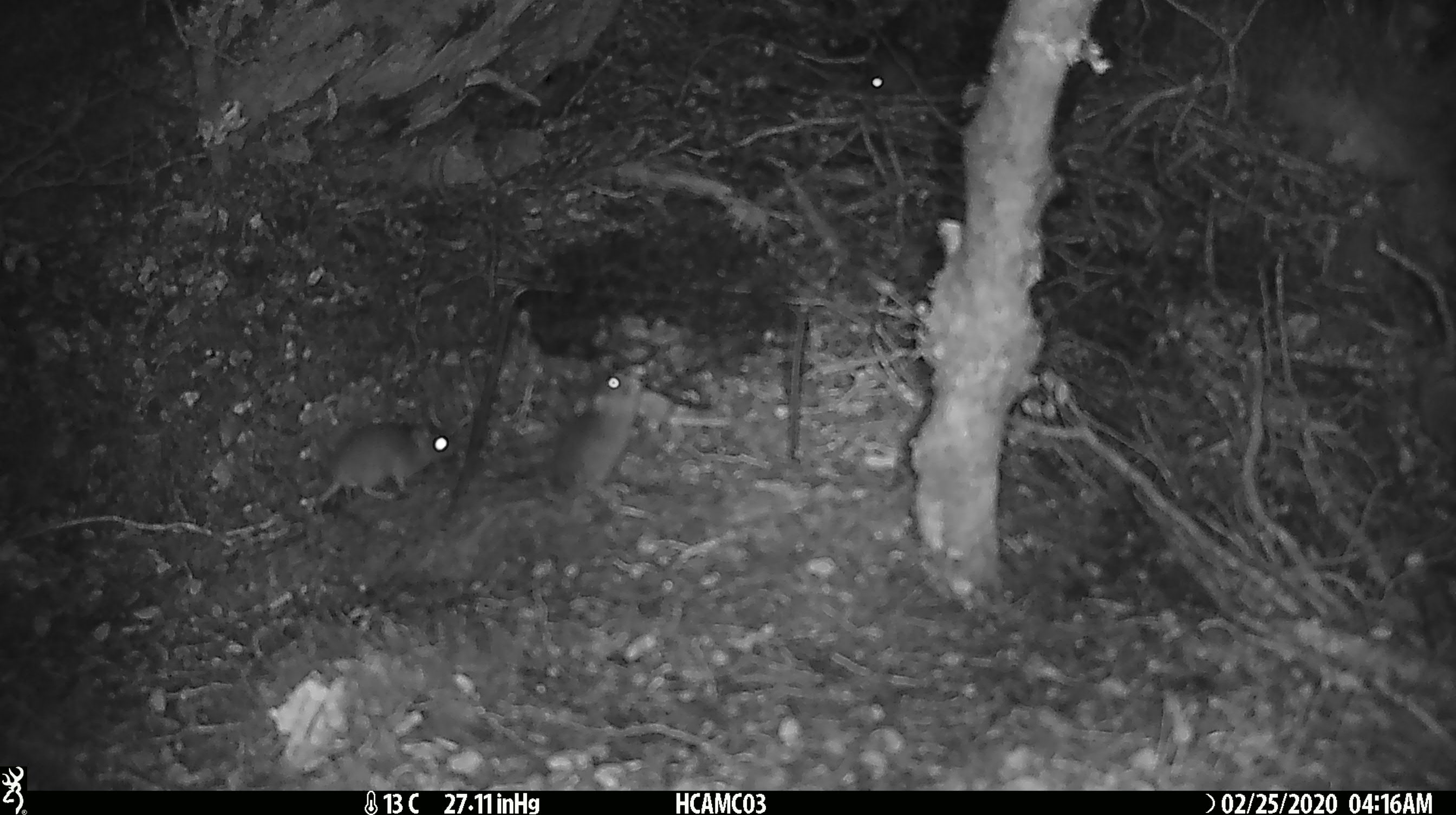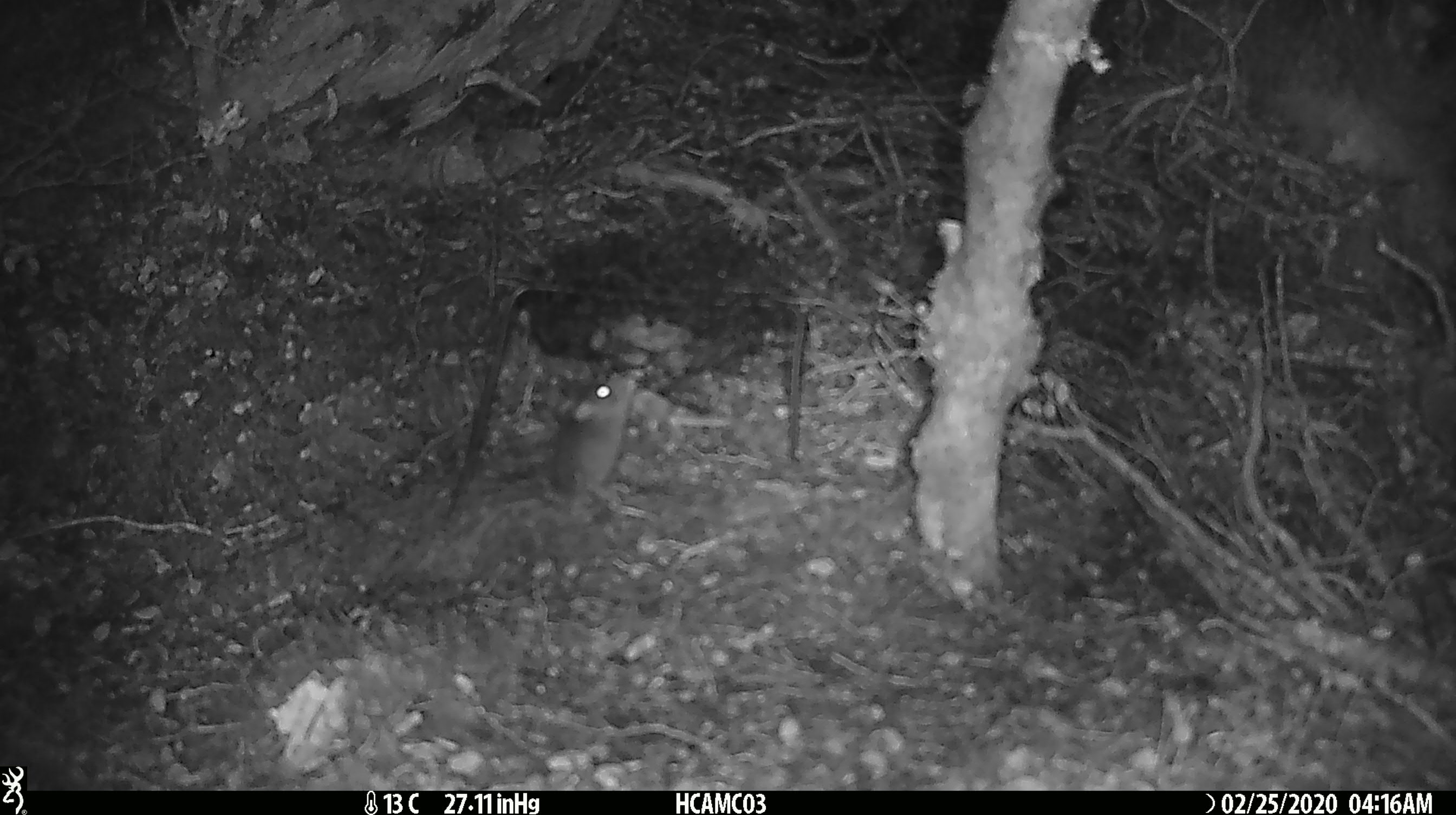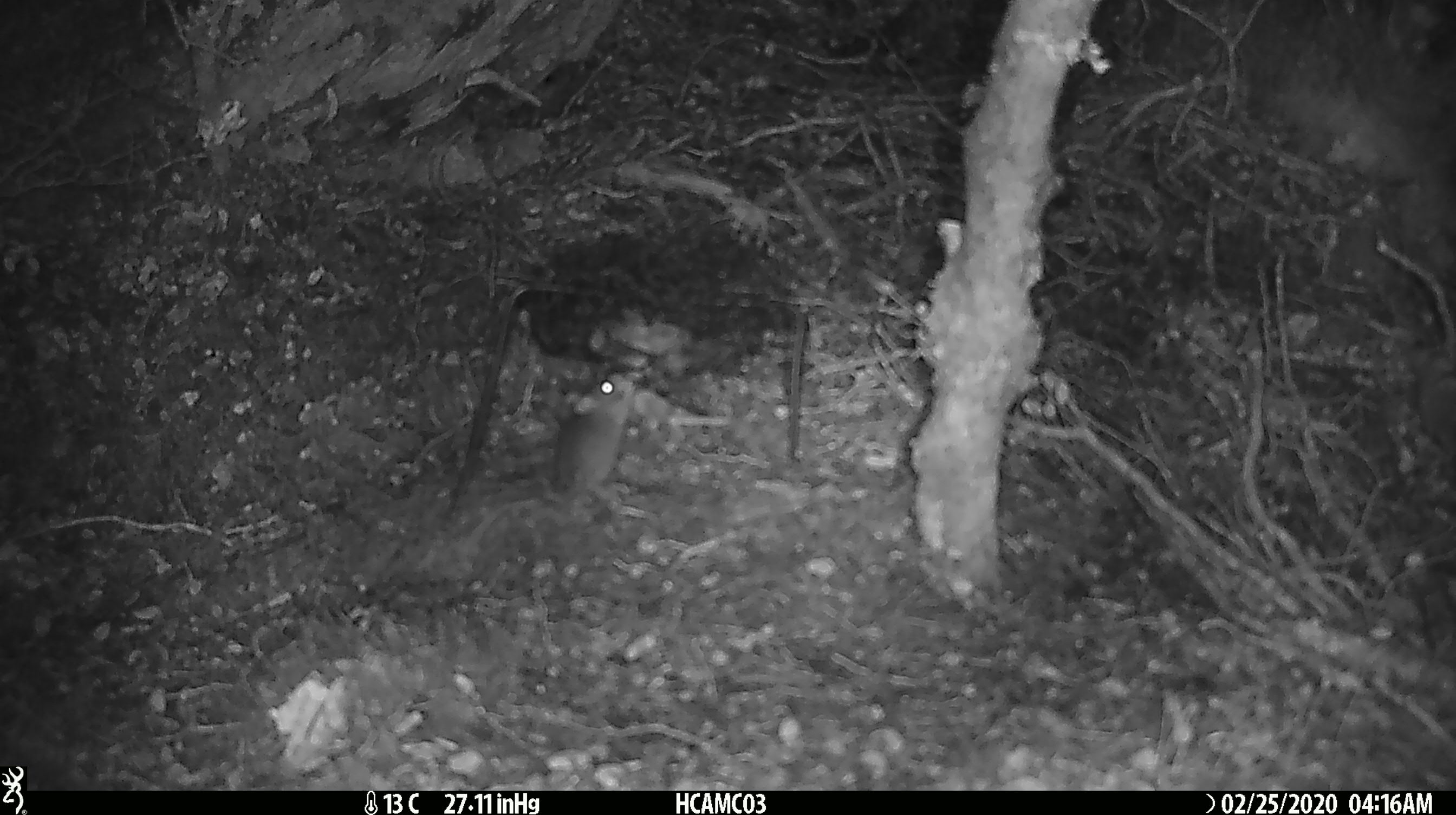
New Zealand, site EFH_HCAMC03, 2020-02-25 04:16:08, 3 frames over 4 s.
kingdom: Animalia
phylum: Chordata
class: Mammalia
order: Rodentia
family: Muridae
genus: Mus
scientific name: Mus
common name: mouse